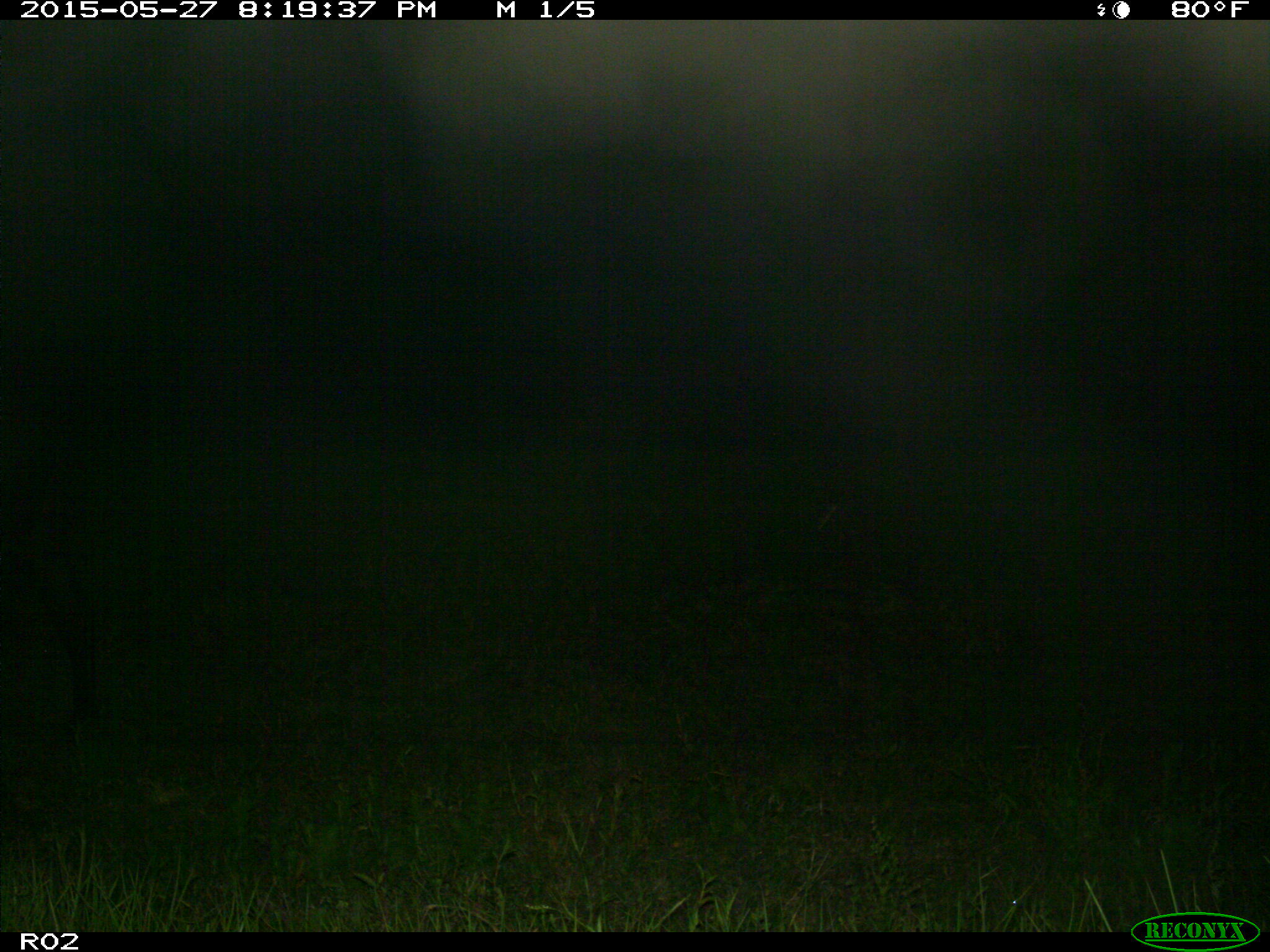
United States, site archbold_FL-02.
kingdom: Animalia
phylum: Chordata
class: Mammalia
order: Artiodactyla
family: Bovidae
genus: Bos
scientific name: Bos taurus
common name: domestic cow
Bos taurus (domestic cow).